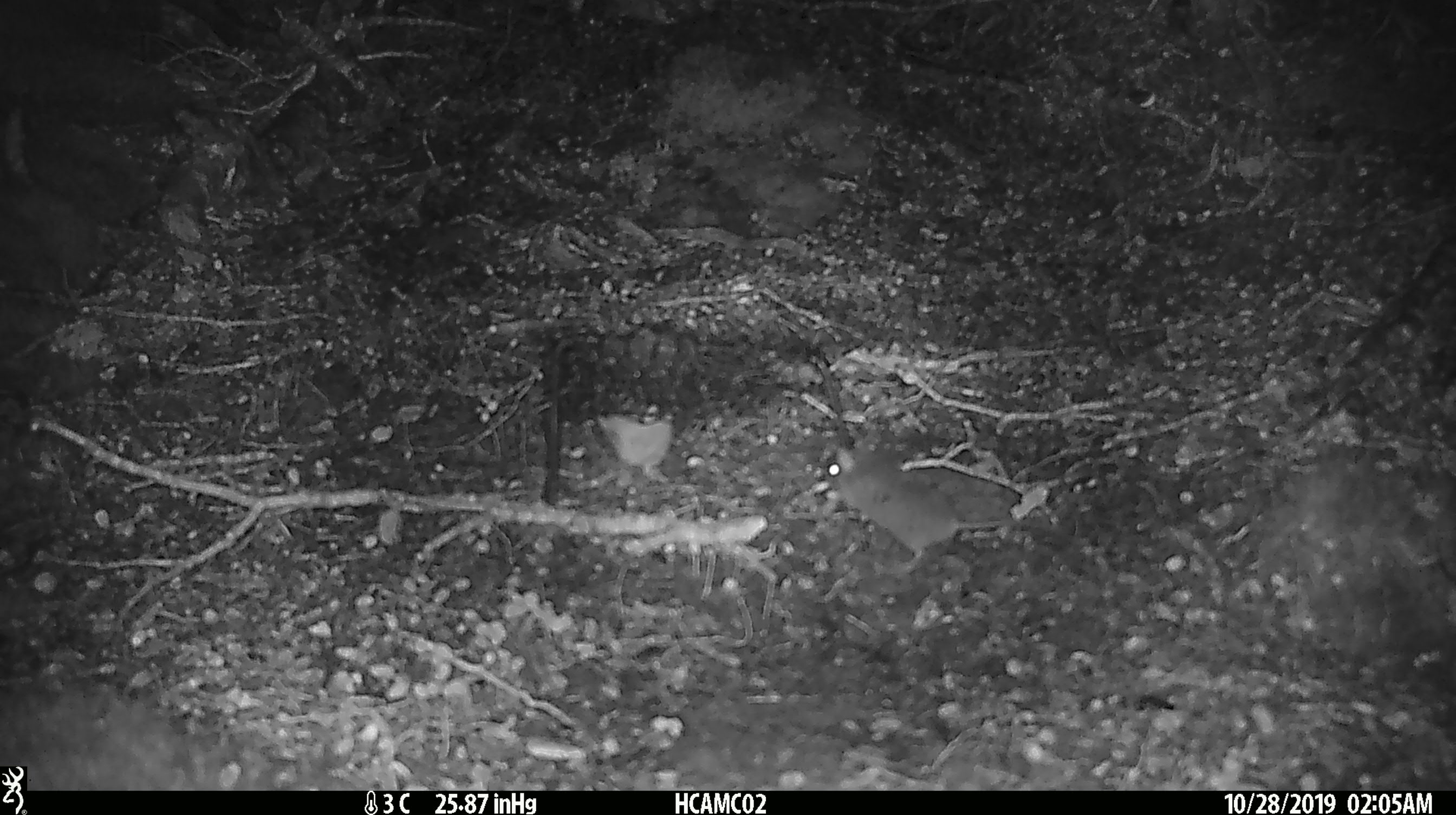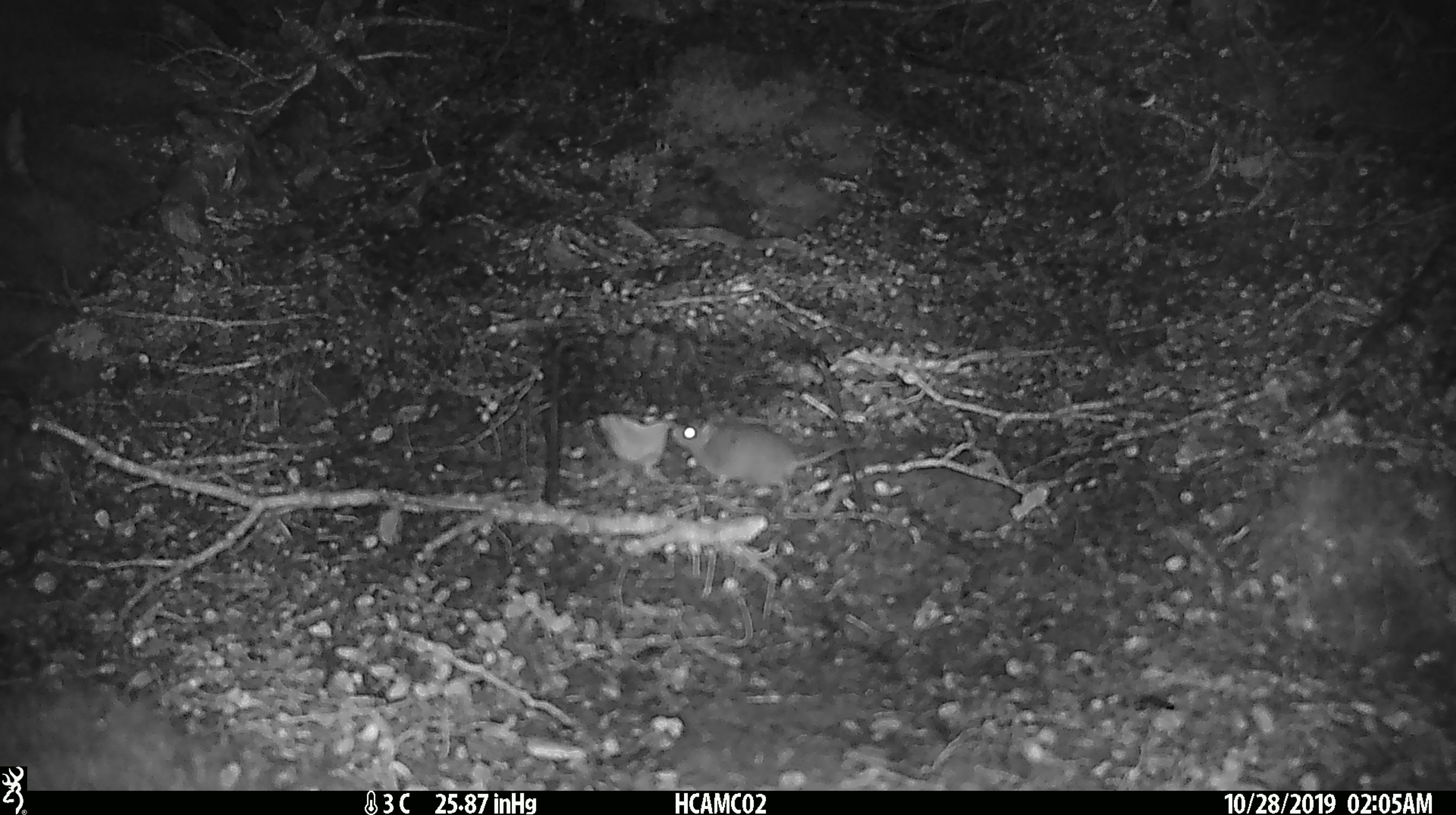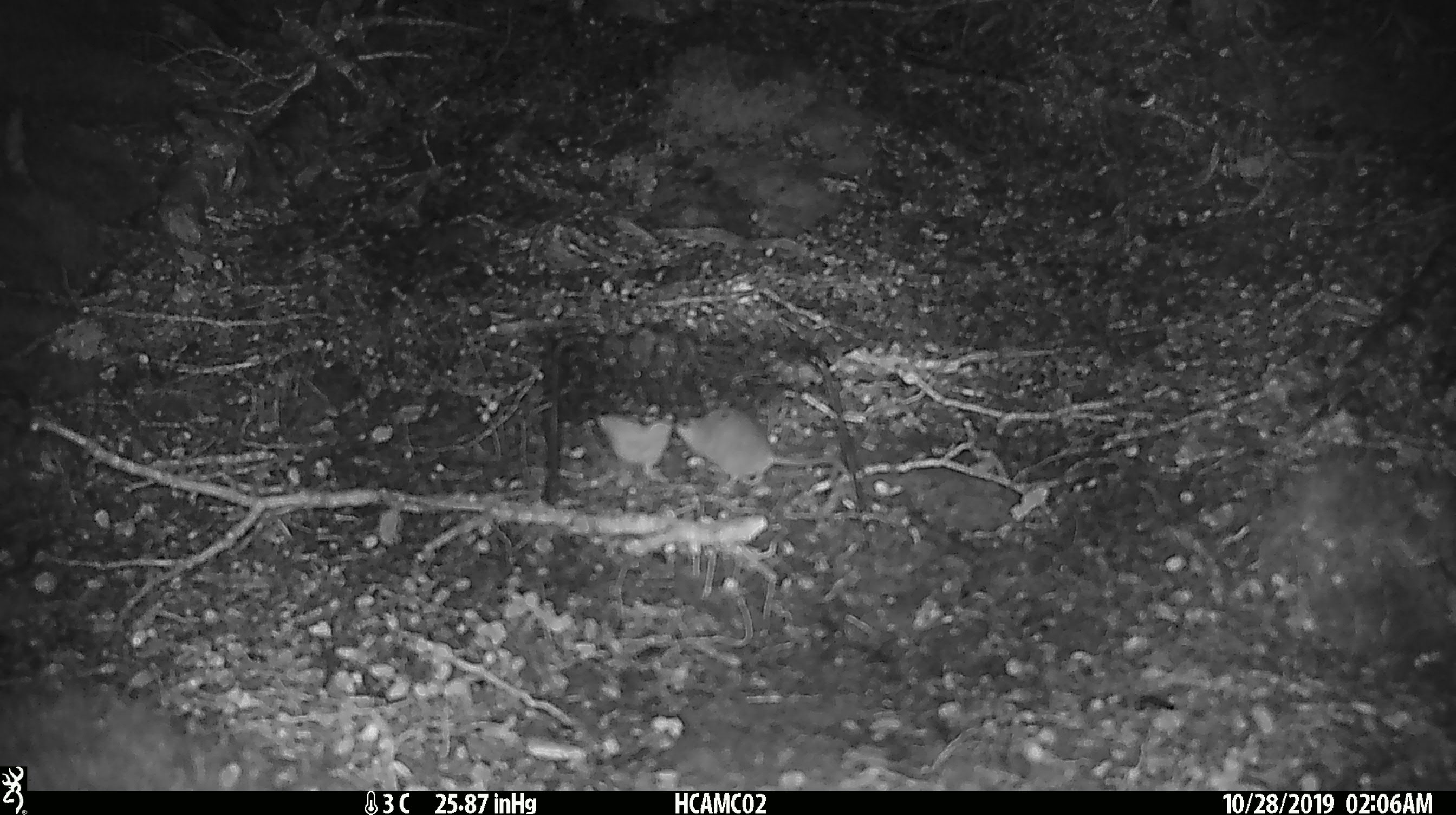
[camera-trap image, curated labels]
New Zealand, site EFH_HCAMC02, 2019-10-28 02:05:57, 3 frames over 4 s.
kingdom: Animalia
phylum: Chordata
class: Mammalia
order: Rodentia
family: Muridae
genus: Mus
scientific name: Mus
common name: mouse